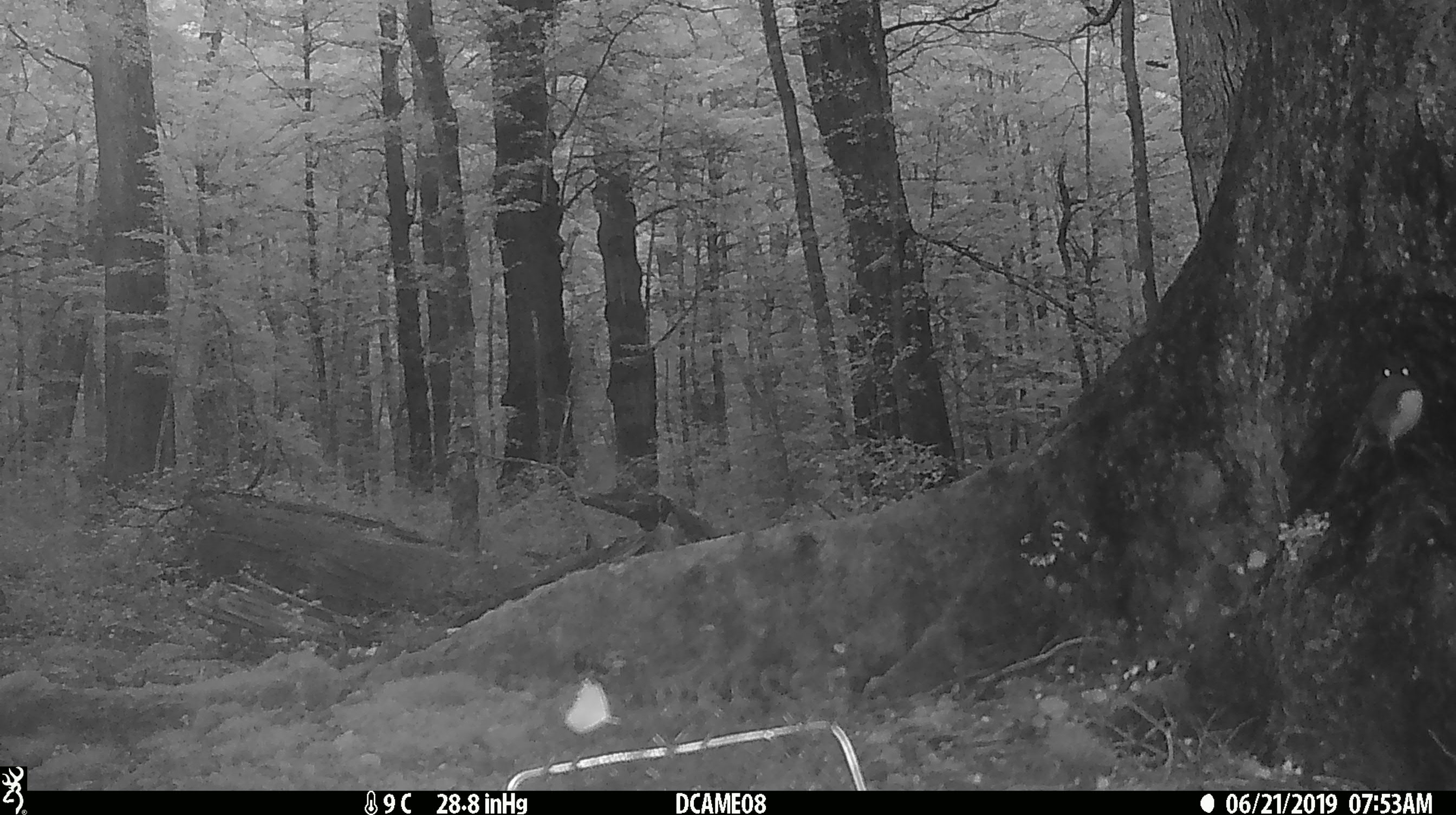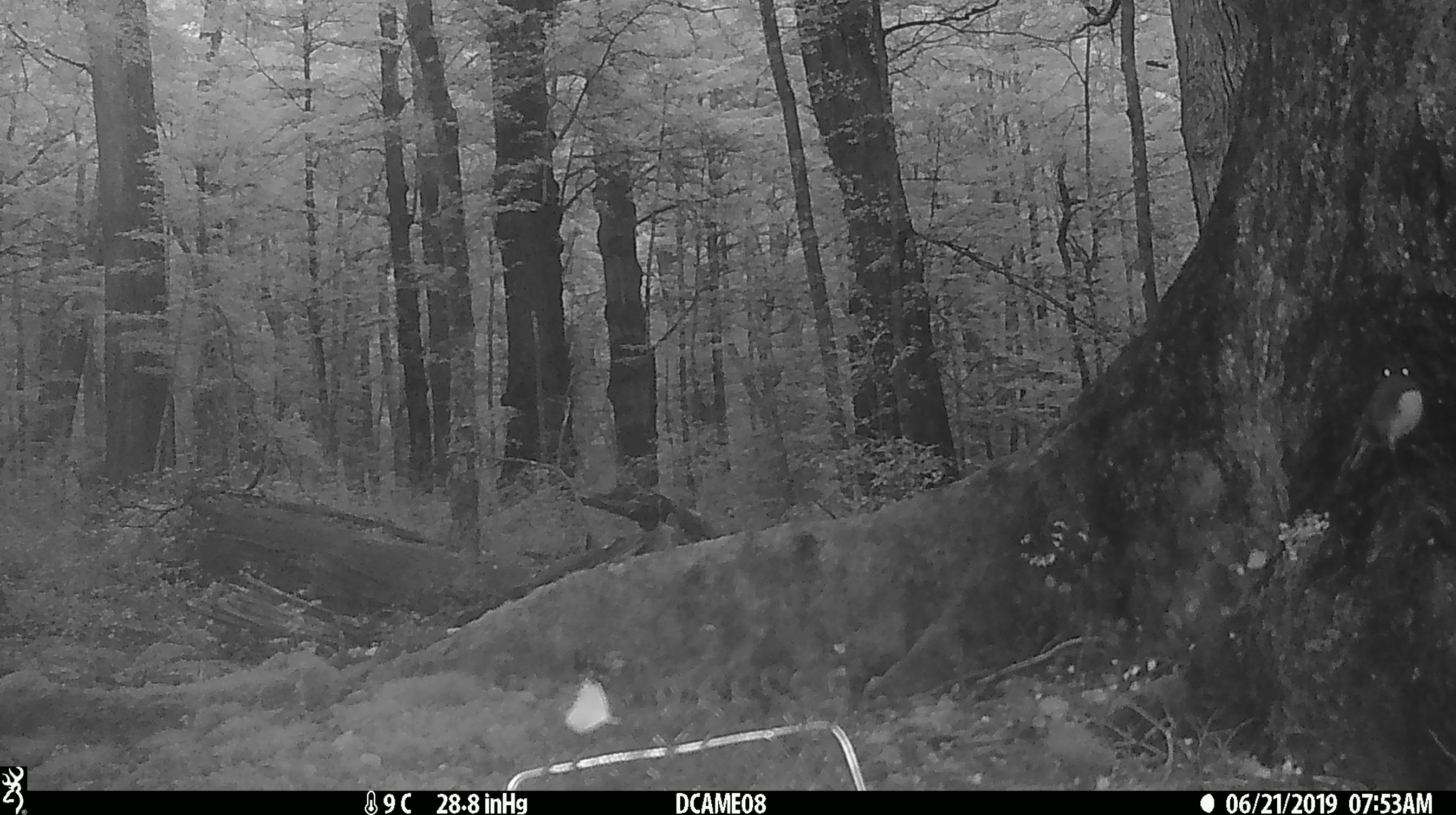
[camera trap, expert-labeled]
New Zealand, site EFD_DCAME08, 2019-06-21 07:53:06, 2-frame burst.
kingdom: Animalia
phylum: Chordata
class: Aves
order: Passeriformes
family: Petroicidae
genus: Petroica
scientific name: Petroica australis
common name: new zealand robin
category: robin